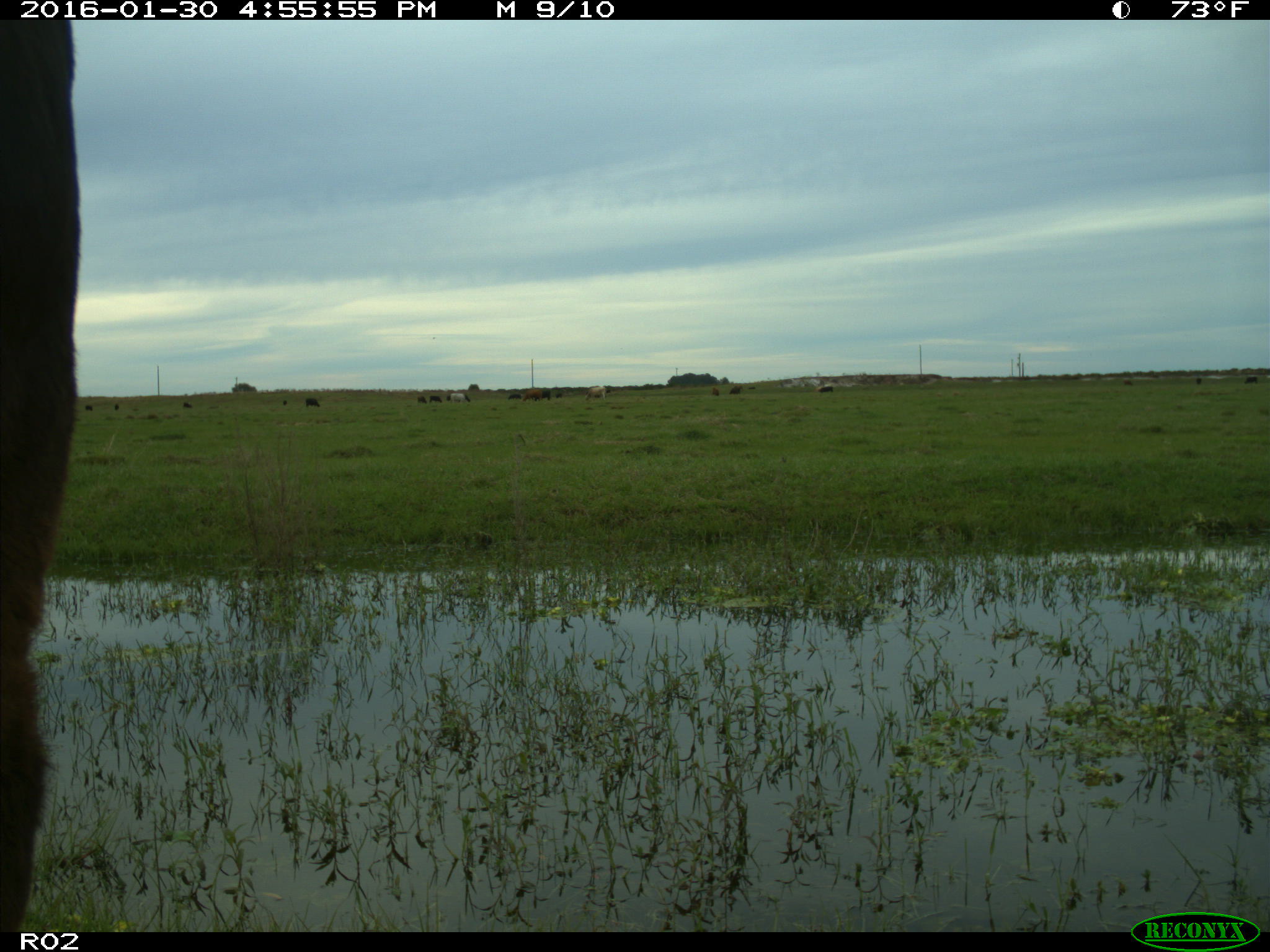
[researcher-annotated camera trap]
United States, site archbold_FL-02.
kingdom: Animalia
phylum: Chordata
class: Mammalia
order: Artiodactyla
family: Bovidae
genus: Bos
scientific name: Bos taurus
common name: domestic cow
Bos taurus (domestic cow).